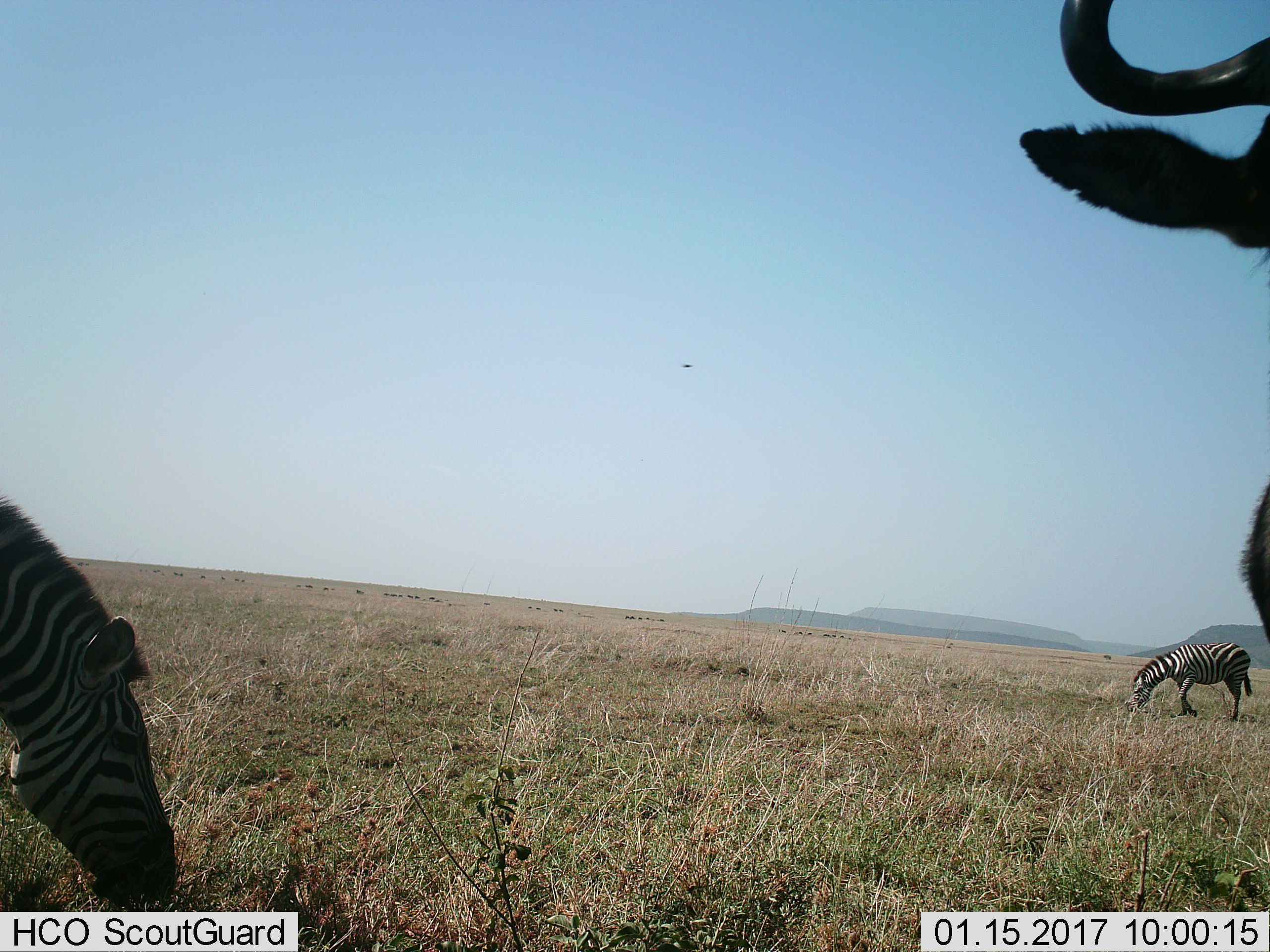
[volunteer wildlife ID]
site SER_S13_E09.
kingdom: Animalia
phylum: Chordata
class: Mammalia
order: Artiodactyla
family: Bovidae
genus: Connochaetes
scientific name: Connochaetes taurinus taurinus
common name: blue wildebeest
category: wildebeestblue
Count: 1.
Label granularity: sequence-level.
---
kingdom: Animalia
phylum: Chordata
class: Mammalia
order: Perissodactyla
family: Equidae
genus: Equus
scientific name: Equus quagga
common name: plains zebra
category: zebraplains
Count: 2.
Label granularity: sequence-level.